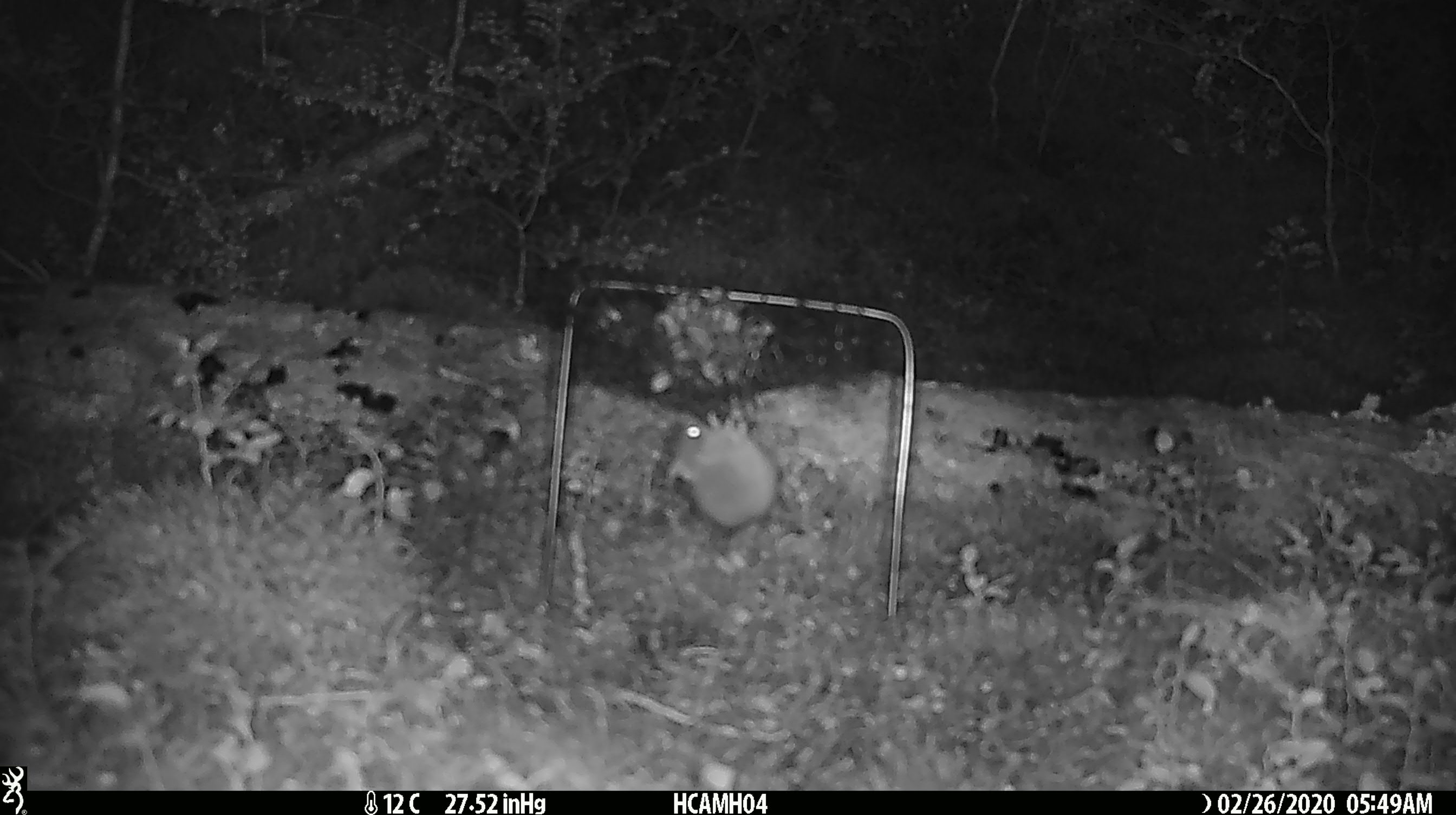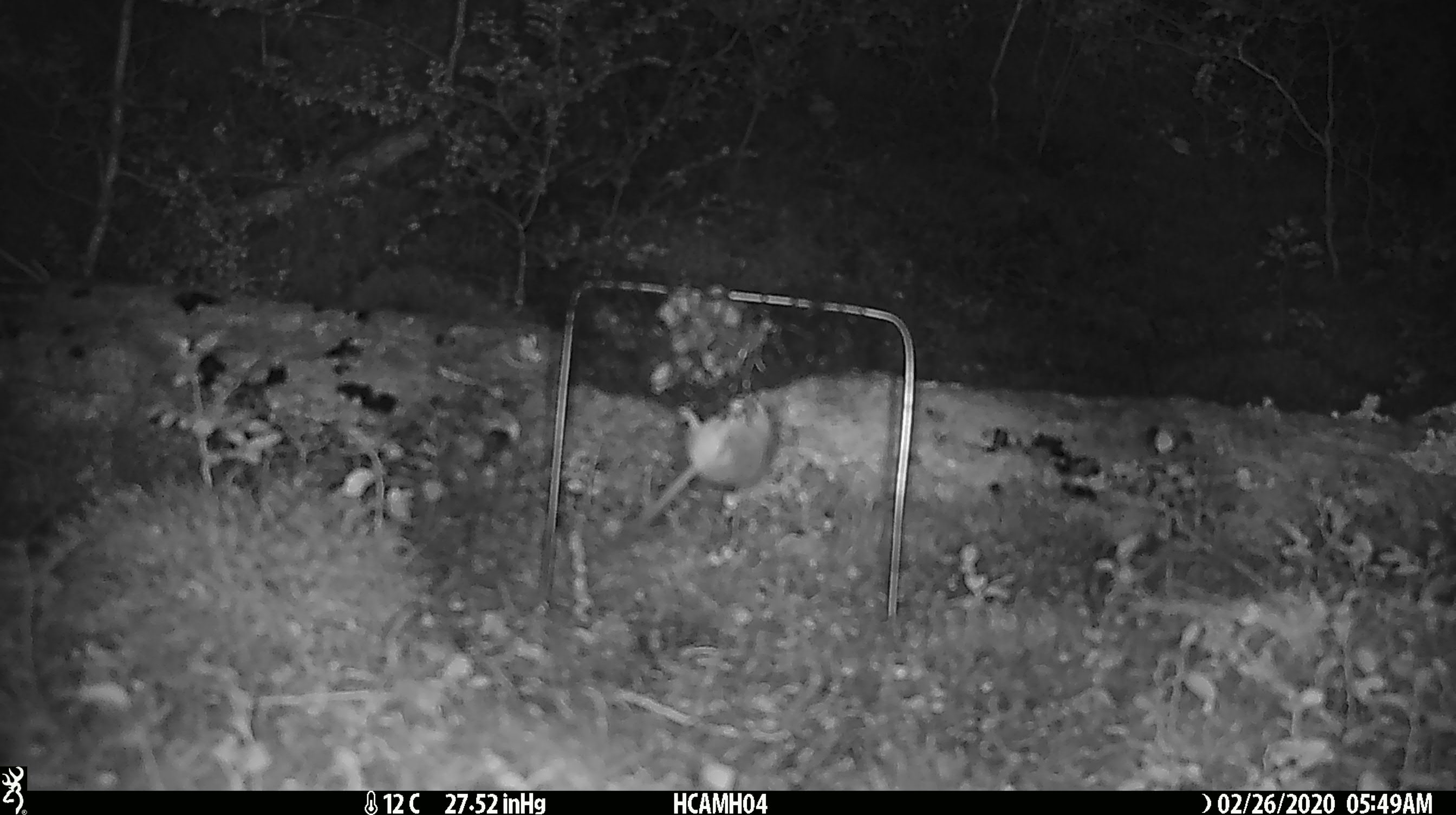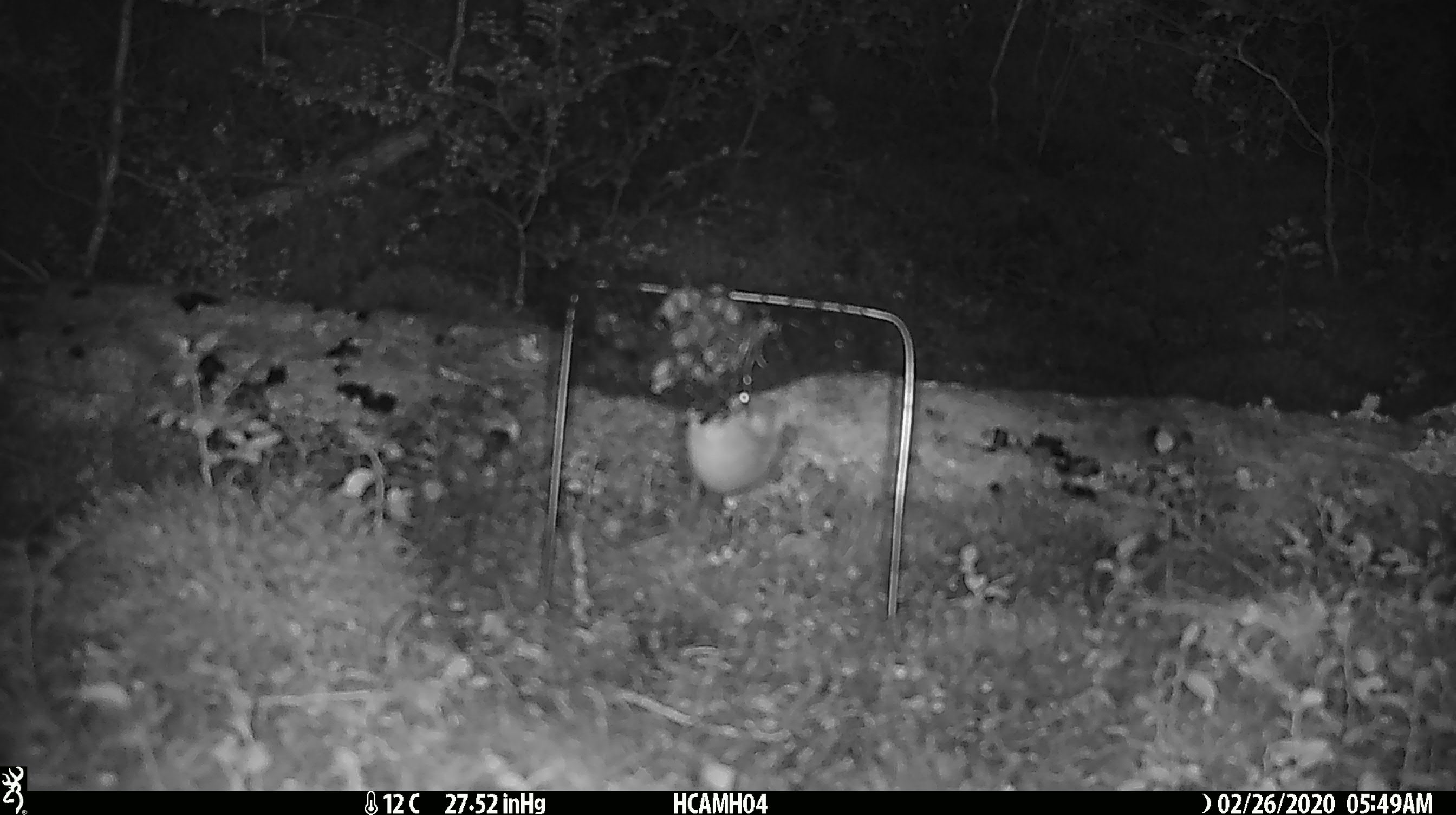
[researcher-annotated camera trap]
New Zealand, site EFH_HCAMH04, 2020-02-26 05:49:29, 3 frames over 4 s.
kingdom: Animalia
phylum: Chordata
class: Mammalia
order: Rodentia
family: Muridae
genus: Mus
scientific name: Mus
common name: mouse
Mouse (Mus).